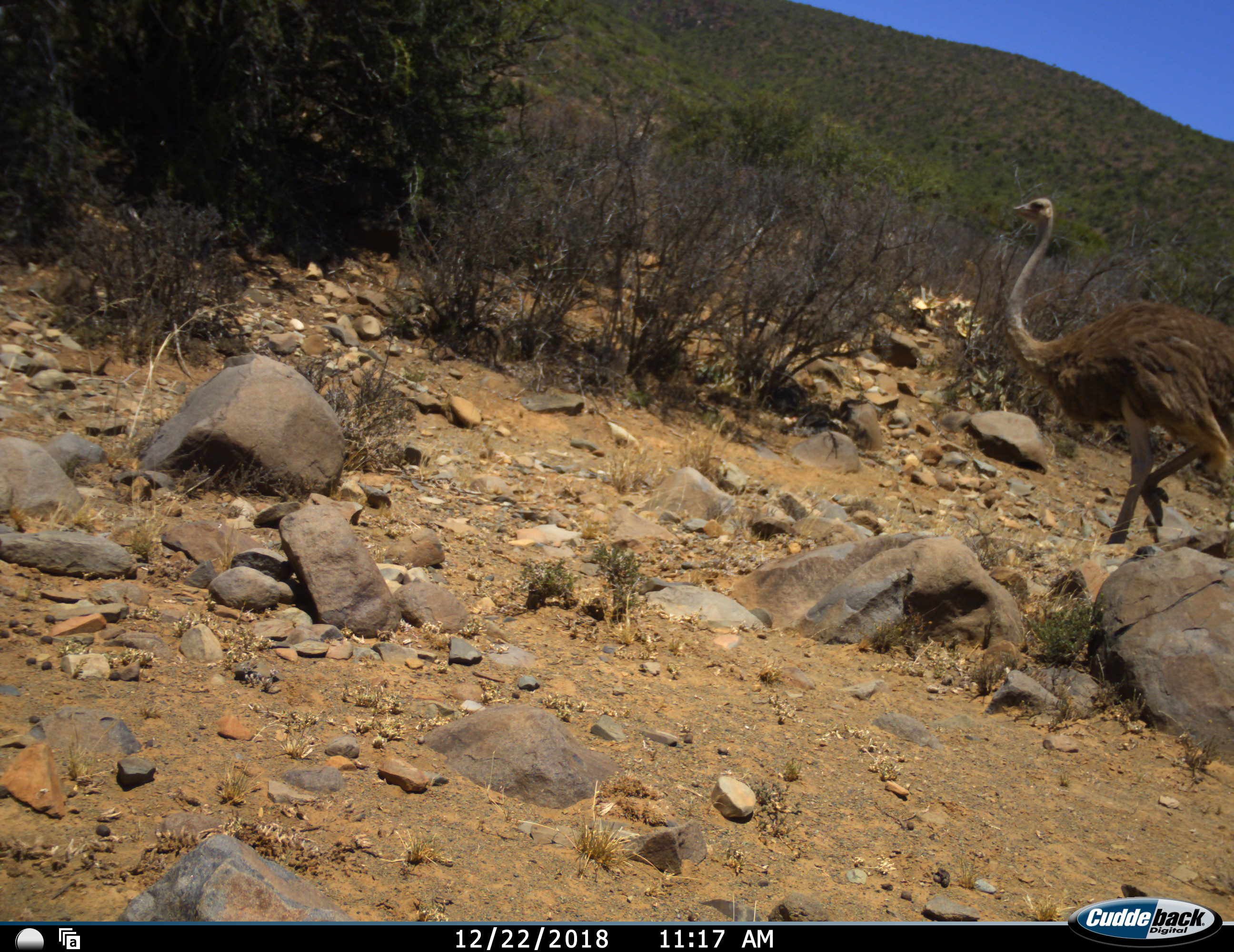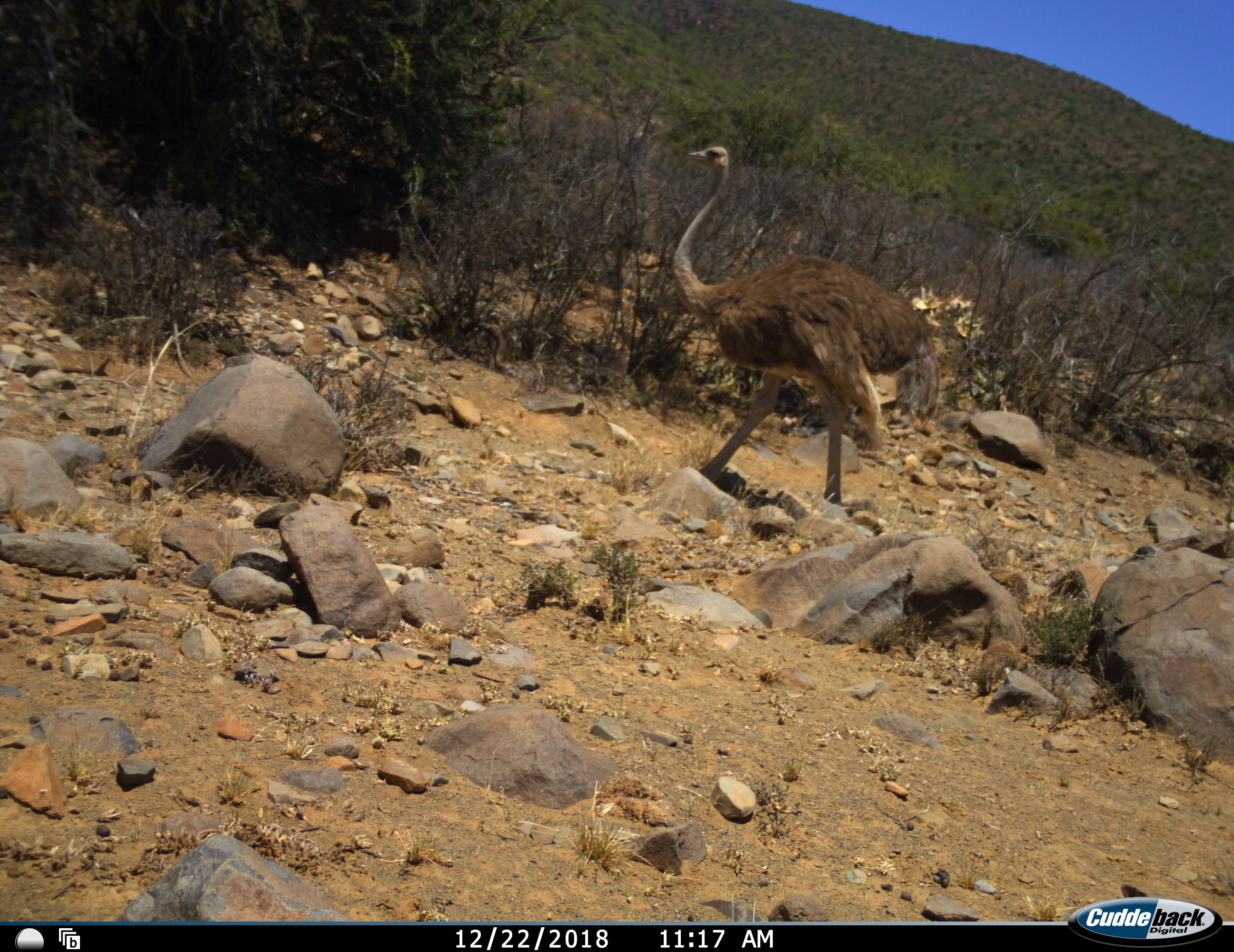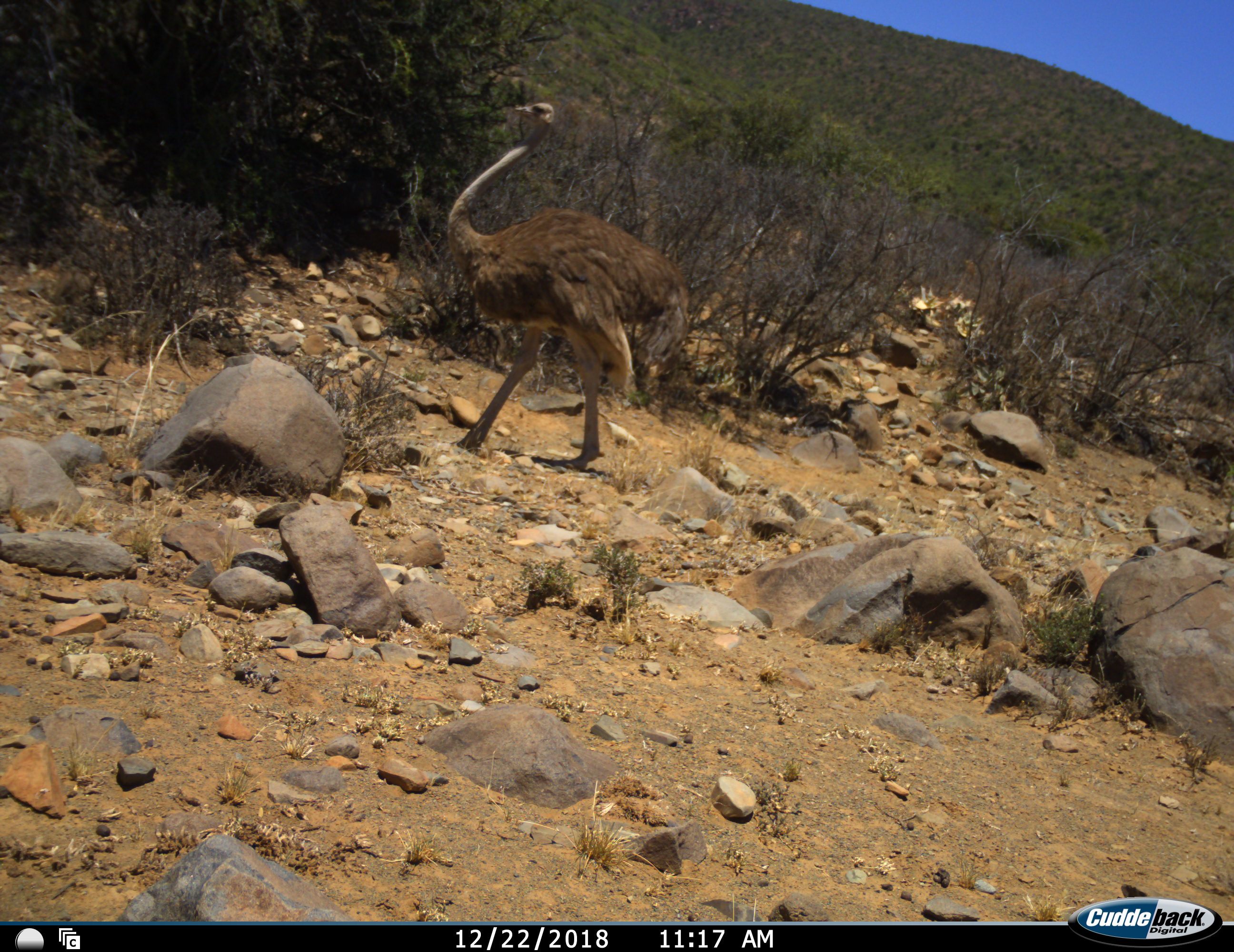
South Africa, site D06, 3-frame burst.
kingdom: Animalia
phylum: Chordata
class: Aves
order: Struthioniformes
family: Struthionidae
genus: Struthio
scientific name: Struthio camelus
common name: ostrich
Ostrich (Struthio camelus), count 1. Behavior (volunteer vote fractions): standing 0%, resting 0%, moving 100%, interacting 0%. Young present (vote fraction): 0%. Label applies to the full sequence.